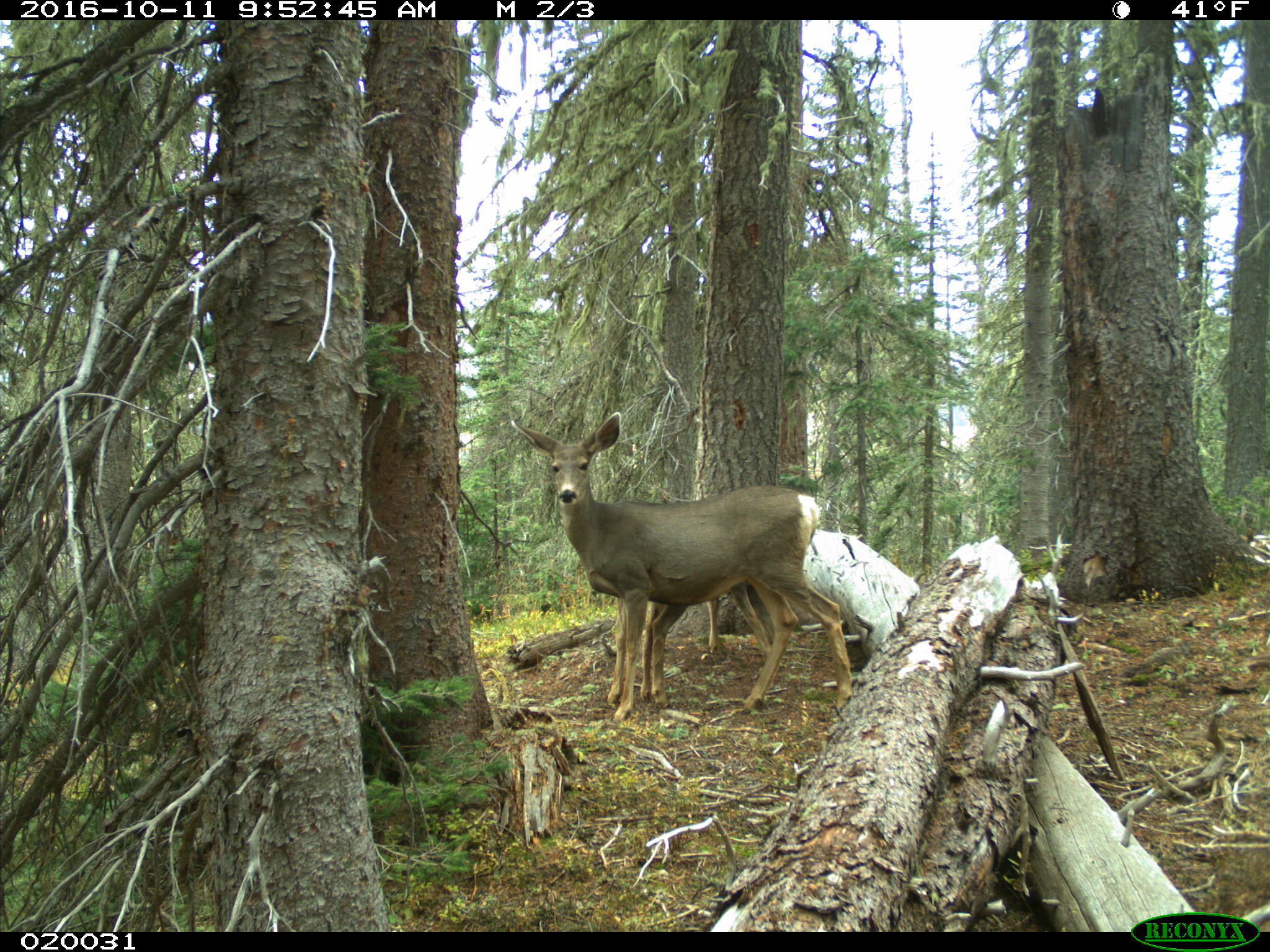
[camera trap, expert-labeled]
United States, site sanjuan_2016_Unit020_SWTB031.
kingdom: Animalia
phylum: Chordata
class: Mammalia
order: Artiodactyla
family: Cervidae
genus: Odocoileus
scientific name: Odocoileus hemionus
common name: mule deer